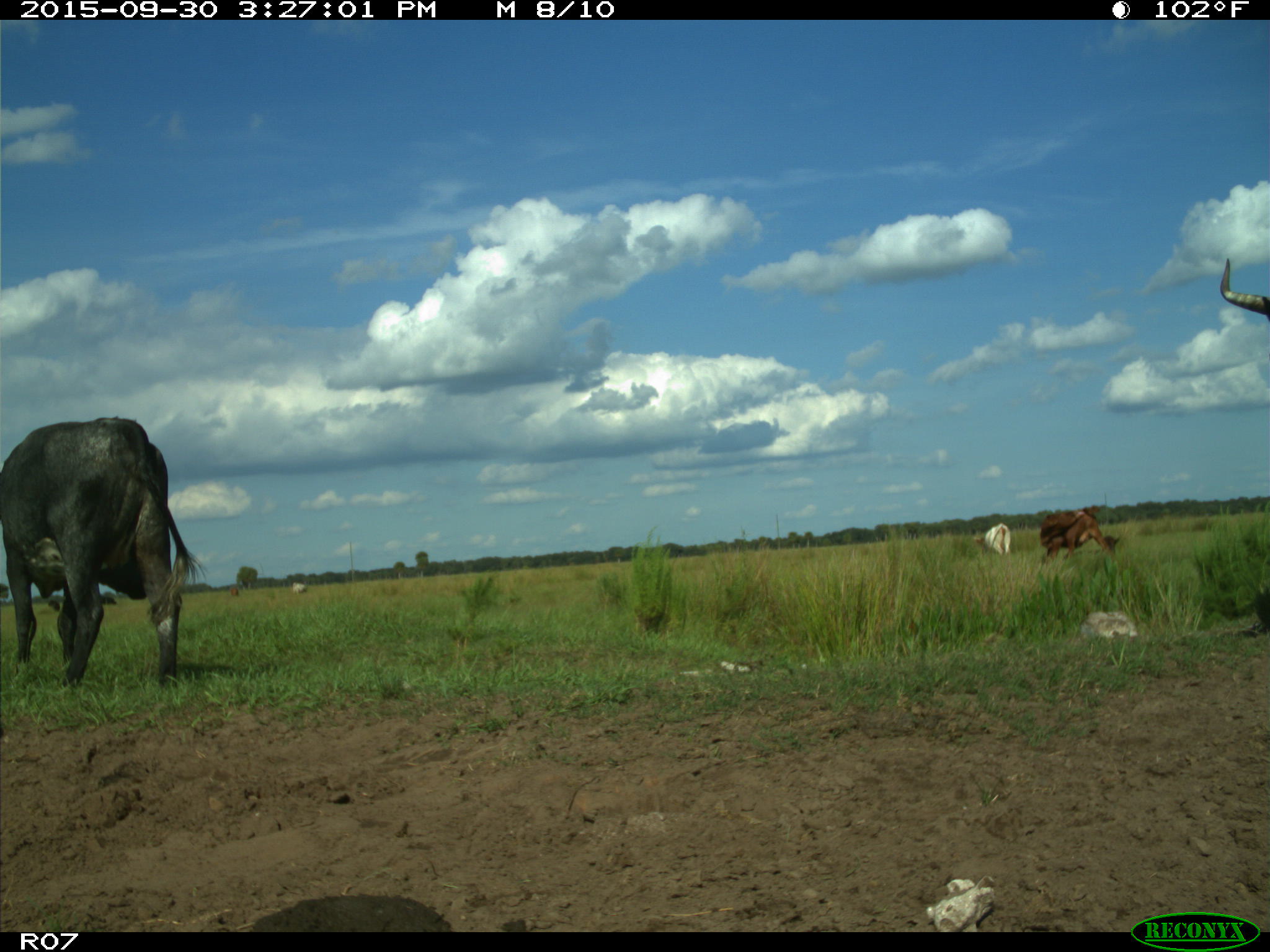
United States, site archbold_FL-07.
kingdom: Animalia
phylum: Chordata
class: Mammalia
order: Artiodactyla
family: Bovidae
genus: Bos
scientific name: Bos taurus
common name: domestic cow